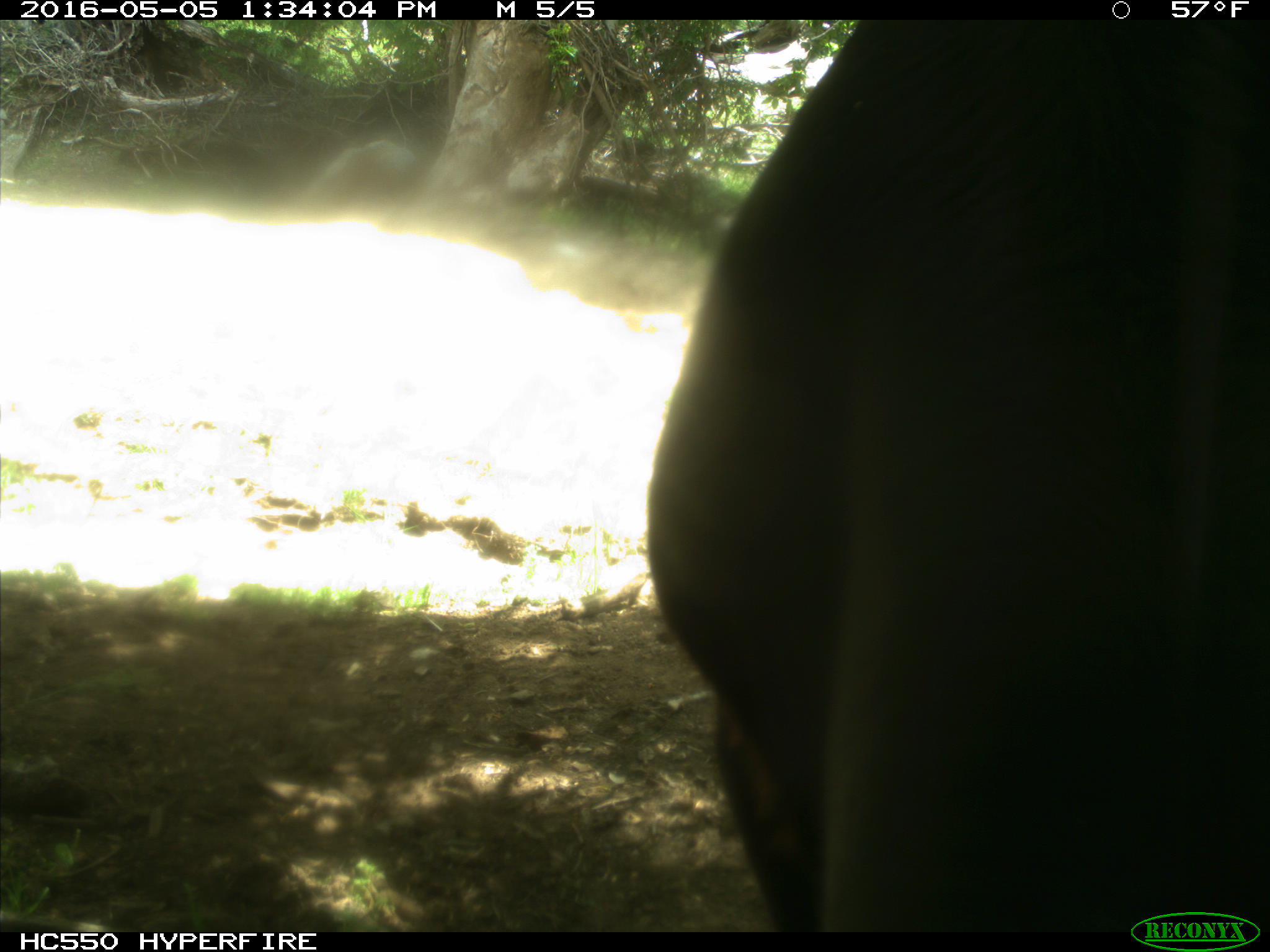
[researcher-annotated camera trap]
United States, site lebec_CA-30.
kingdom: Animalia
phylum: Chordata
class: Mammalia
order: Artiodactyla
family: Bovidae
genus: Bos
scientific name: Bos taurus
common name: domestic cow